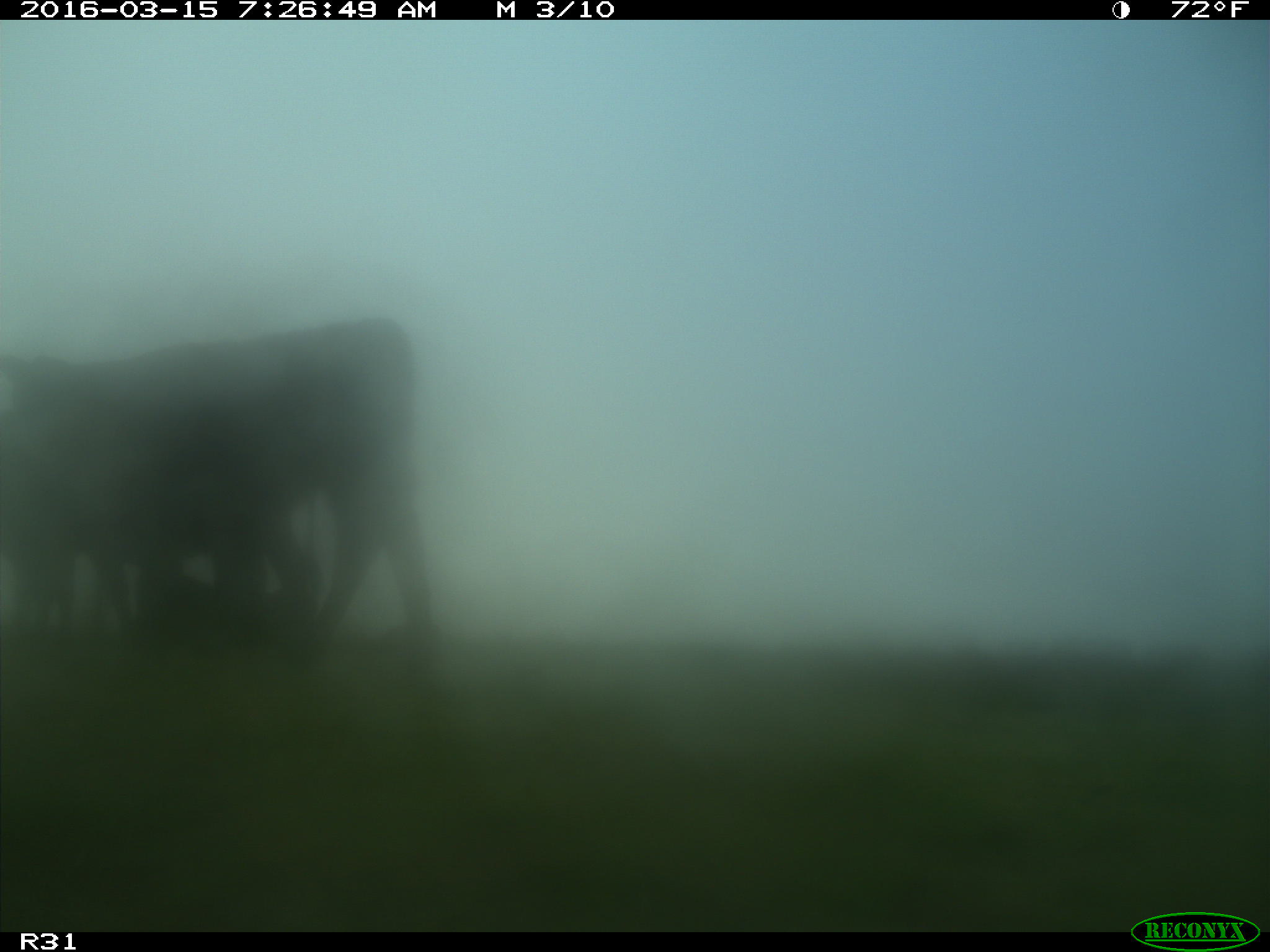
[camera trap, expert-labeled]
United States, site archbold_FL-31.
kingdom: Animalia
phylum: Chordata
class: Mammalia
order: Artiodactyla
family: Bovidae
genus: Bos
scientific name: Bos taurus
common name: domestic cow